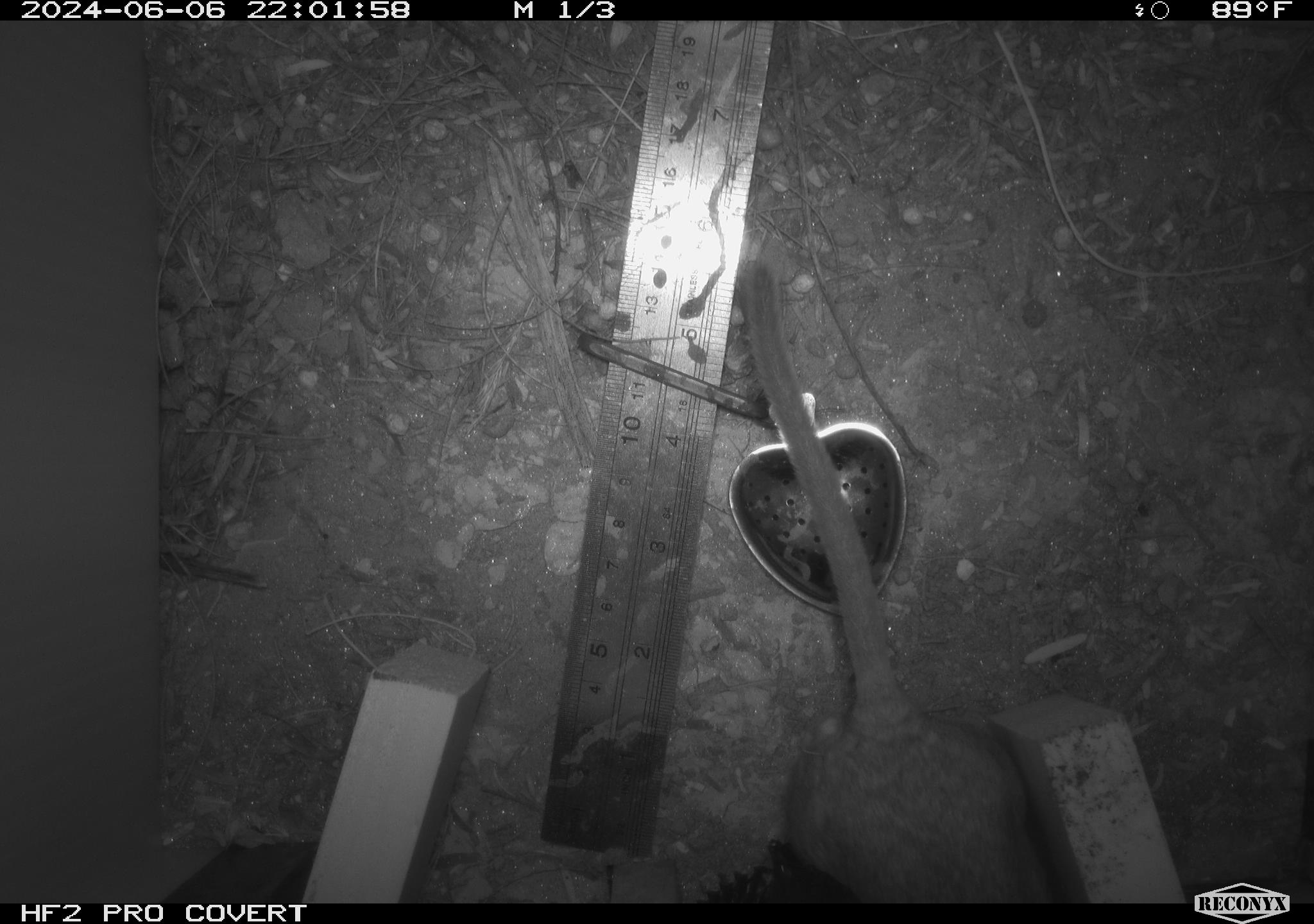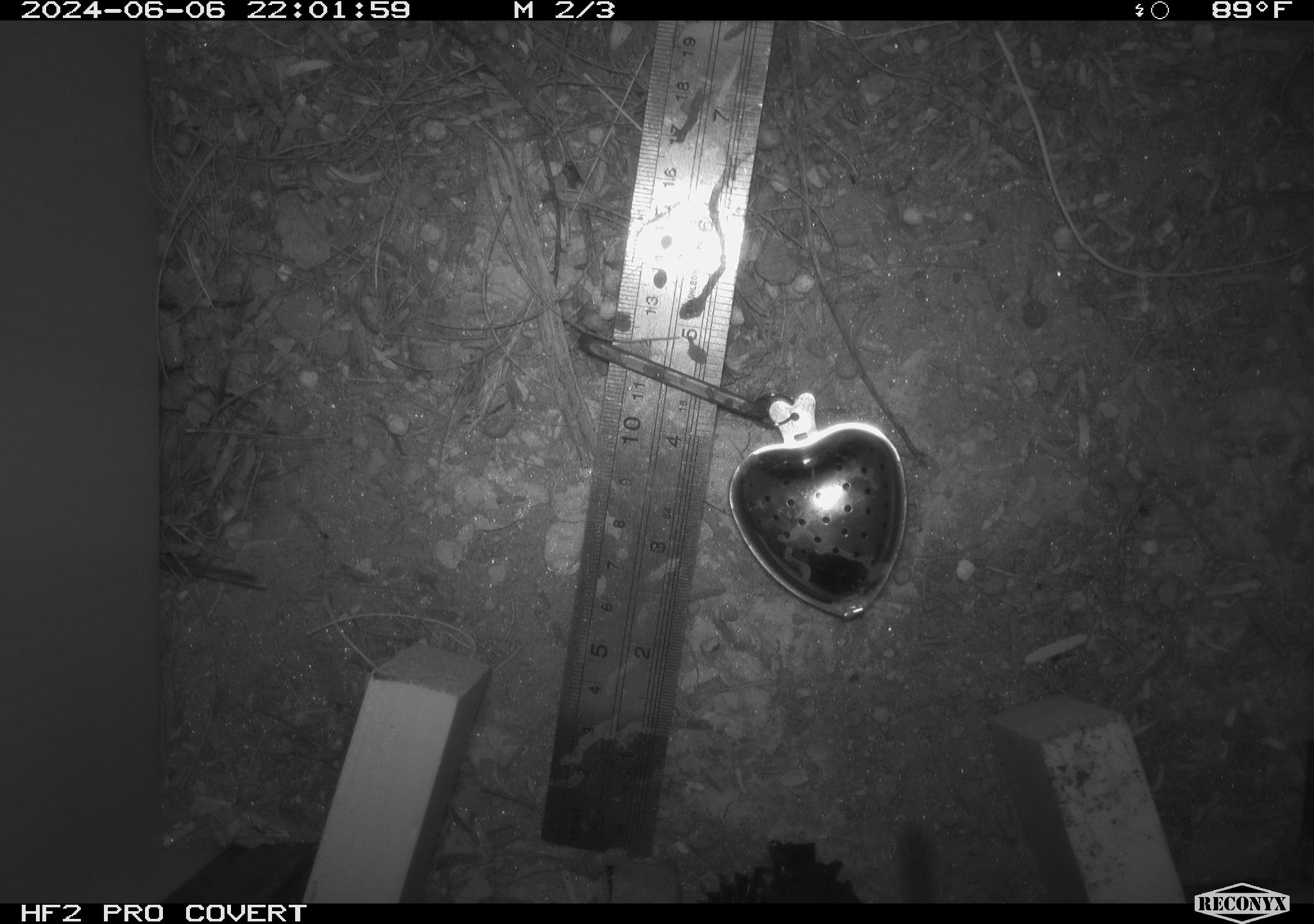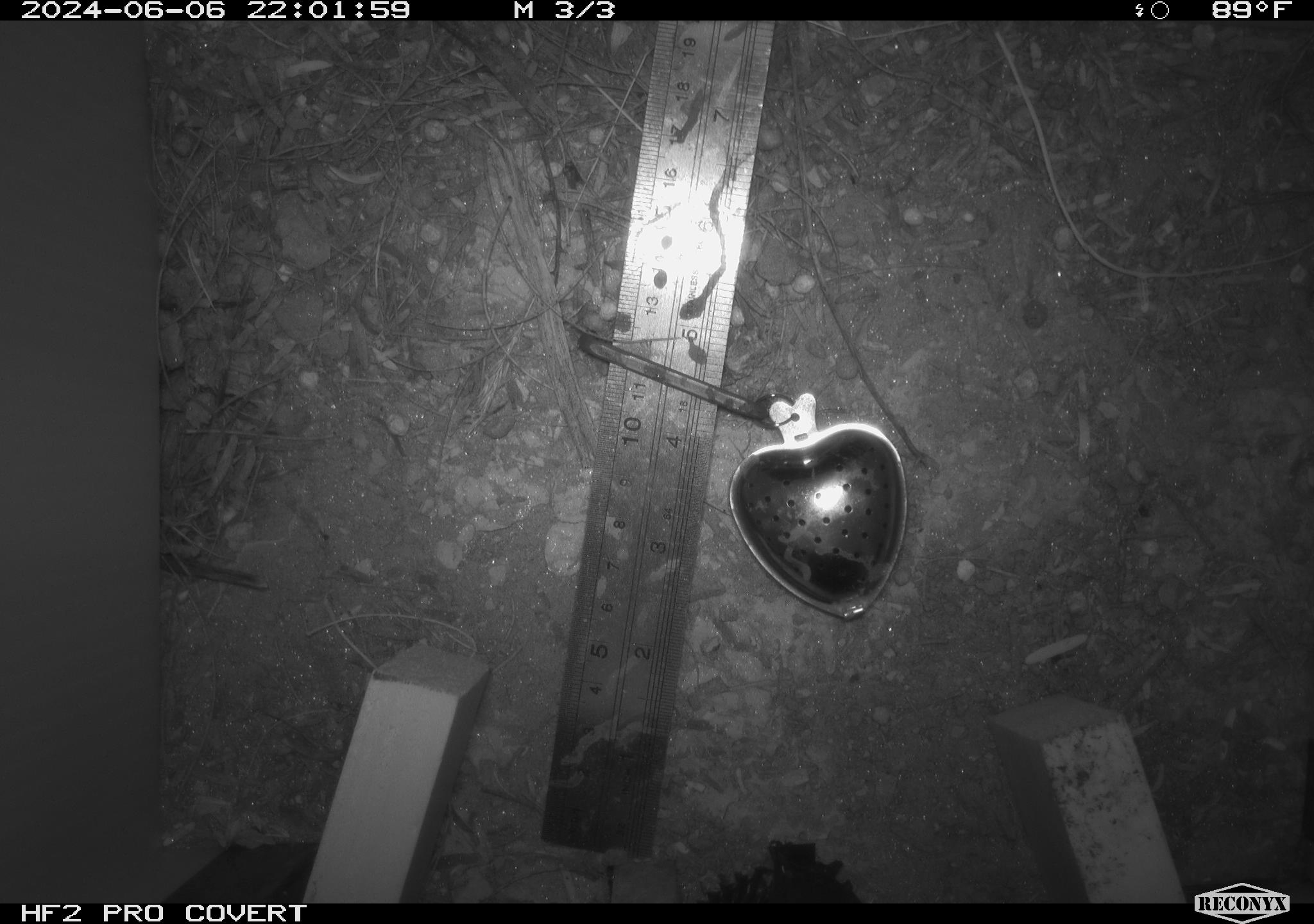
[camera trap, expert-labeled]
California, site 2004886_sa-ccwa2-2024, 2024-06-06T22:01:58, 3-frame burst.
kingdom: Animalia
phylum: Chordata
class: Mammalia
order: Rodentia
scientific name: Rodentia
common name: woodrat or rat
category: woodrat or rat species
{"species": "woodrat or rat species (woodrat or rat) (Rodentia)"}